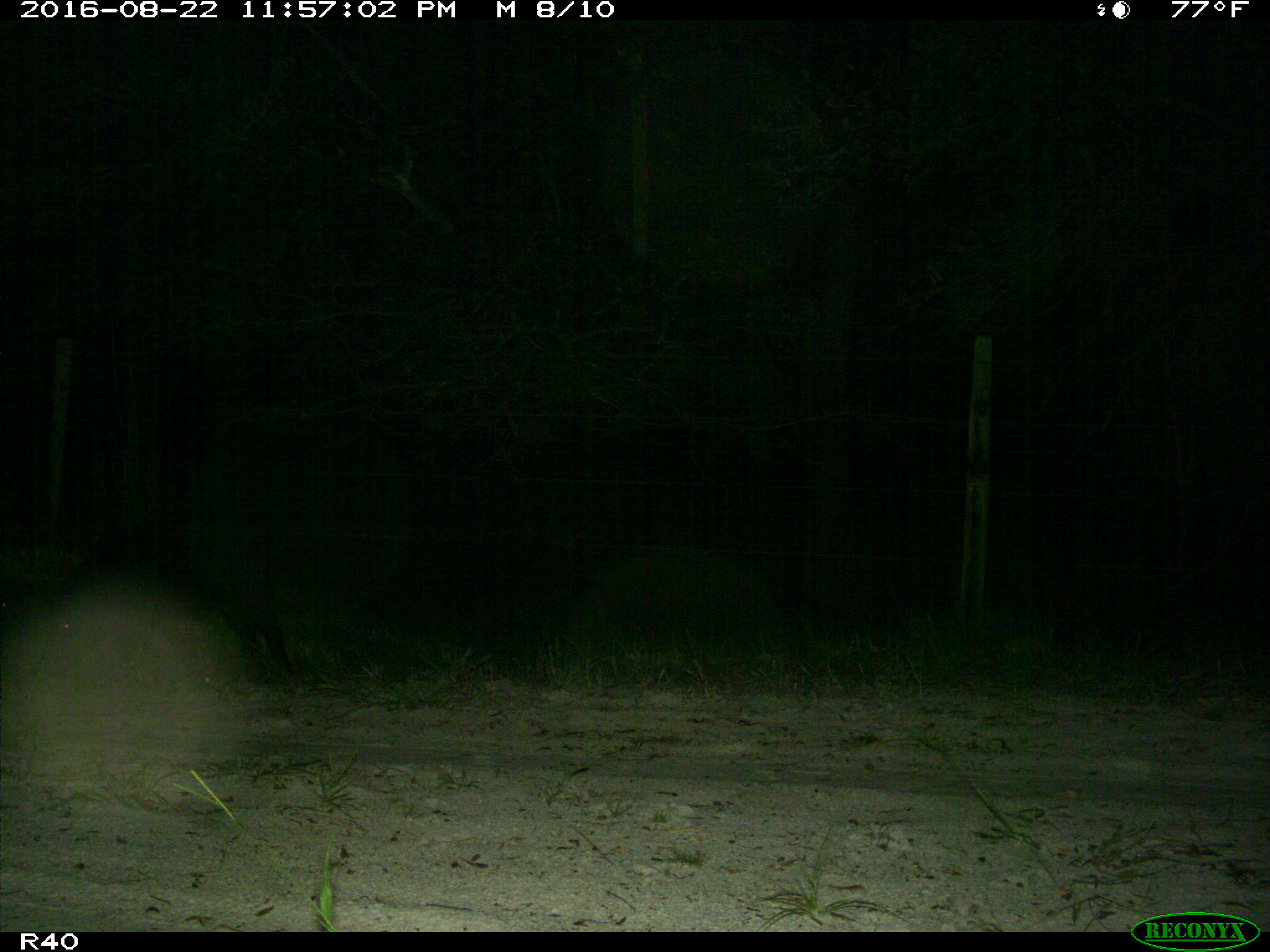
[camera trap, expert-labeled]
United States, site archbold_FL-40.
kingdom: Animalia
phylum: Chordata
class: Mammalia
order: Artiodactyla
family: Suidae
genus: Sus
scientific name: Sus scrofa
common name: wild boar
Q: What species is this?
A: Sus scrofa (wild boar).